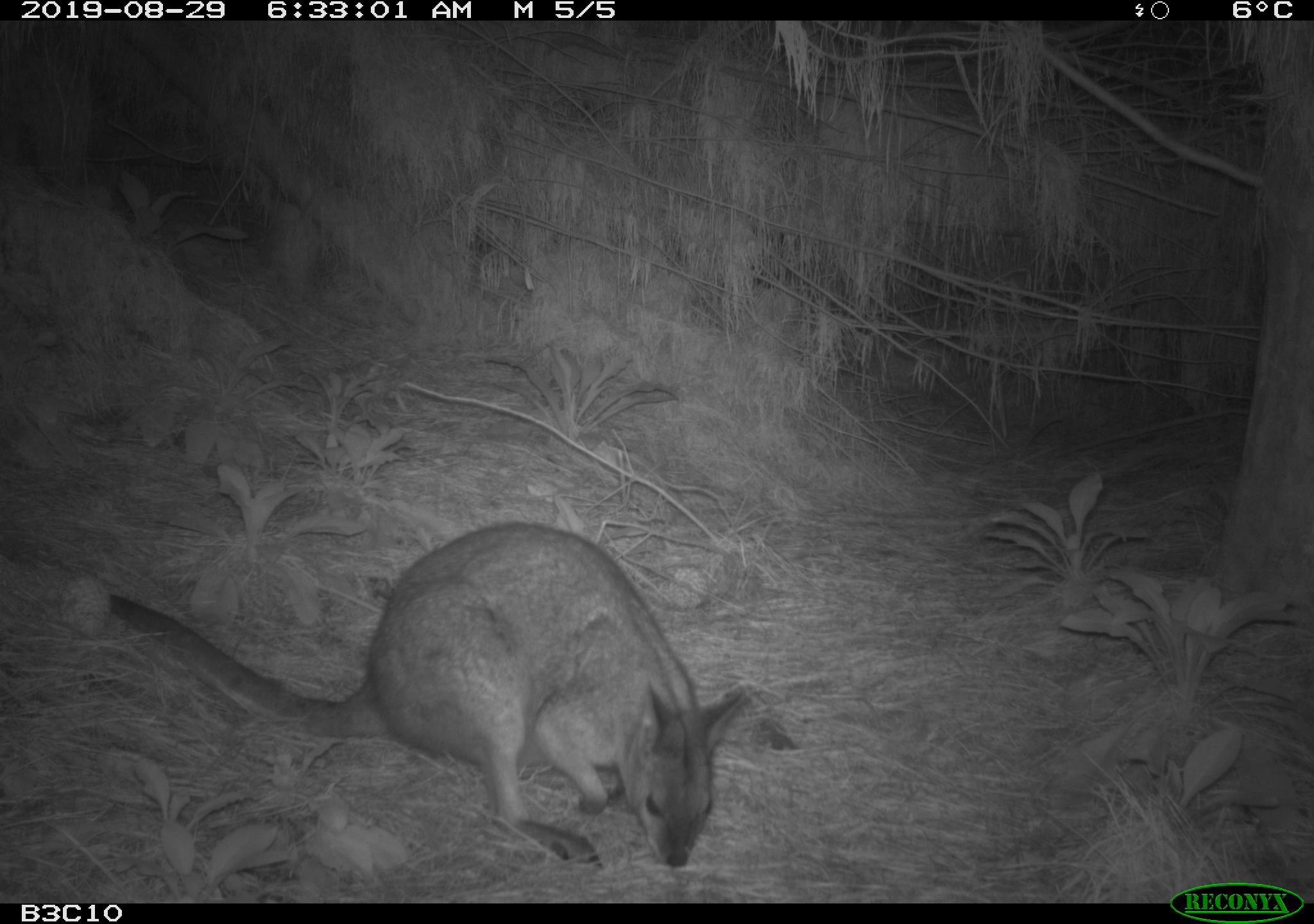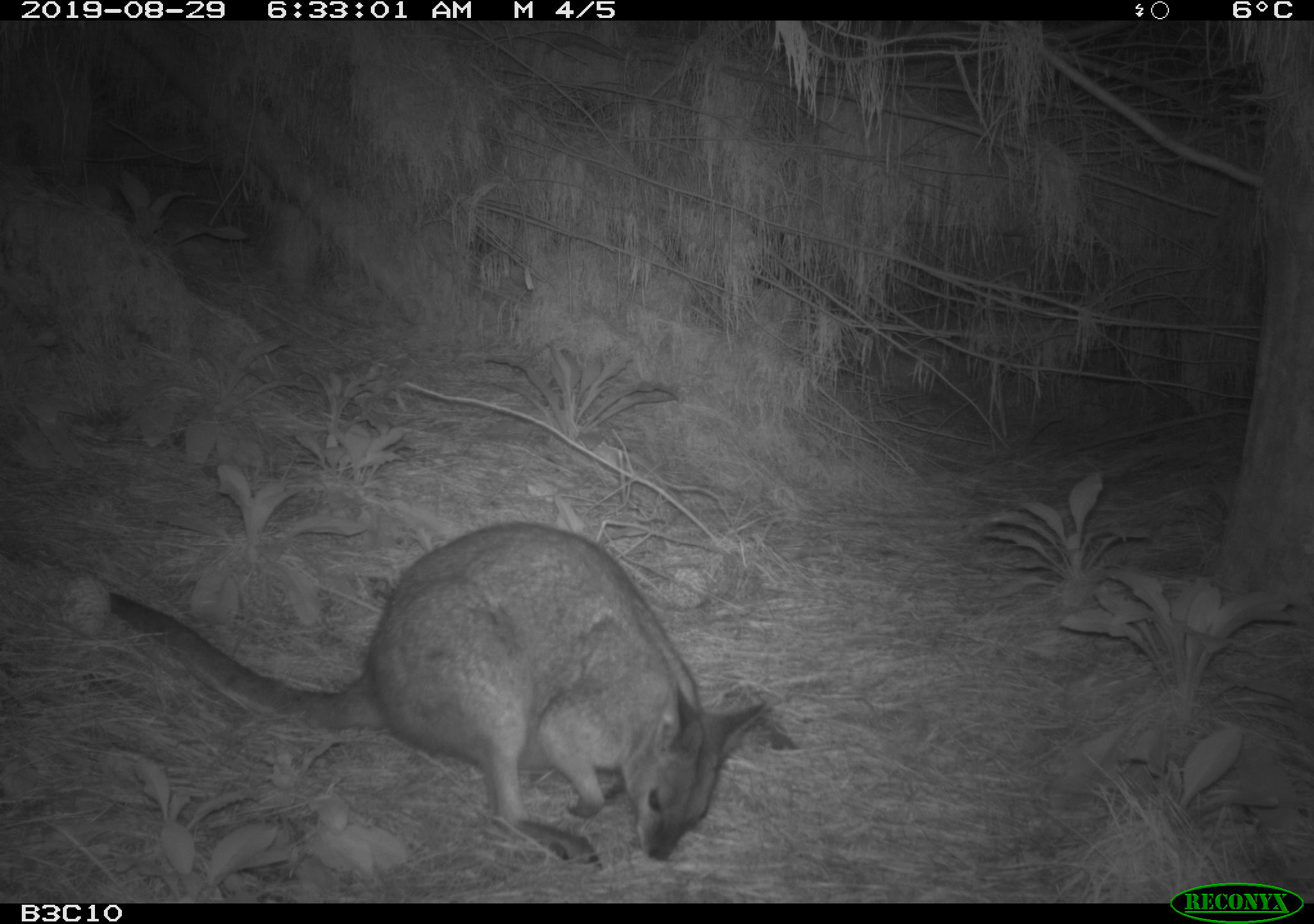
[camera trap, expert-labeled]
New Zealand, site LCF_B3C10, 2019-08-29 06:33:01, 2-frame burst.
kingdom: Animalia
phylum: Chordata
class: Mammalia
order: Diprotodontia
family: Macropodidae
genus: Notamacropus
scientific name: Notamacropus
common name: wallaby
Wallaby (Notamacropus).